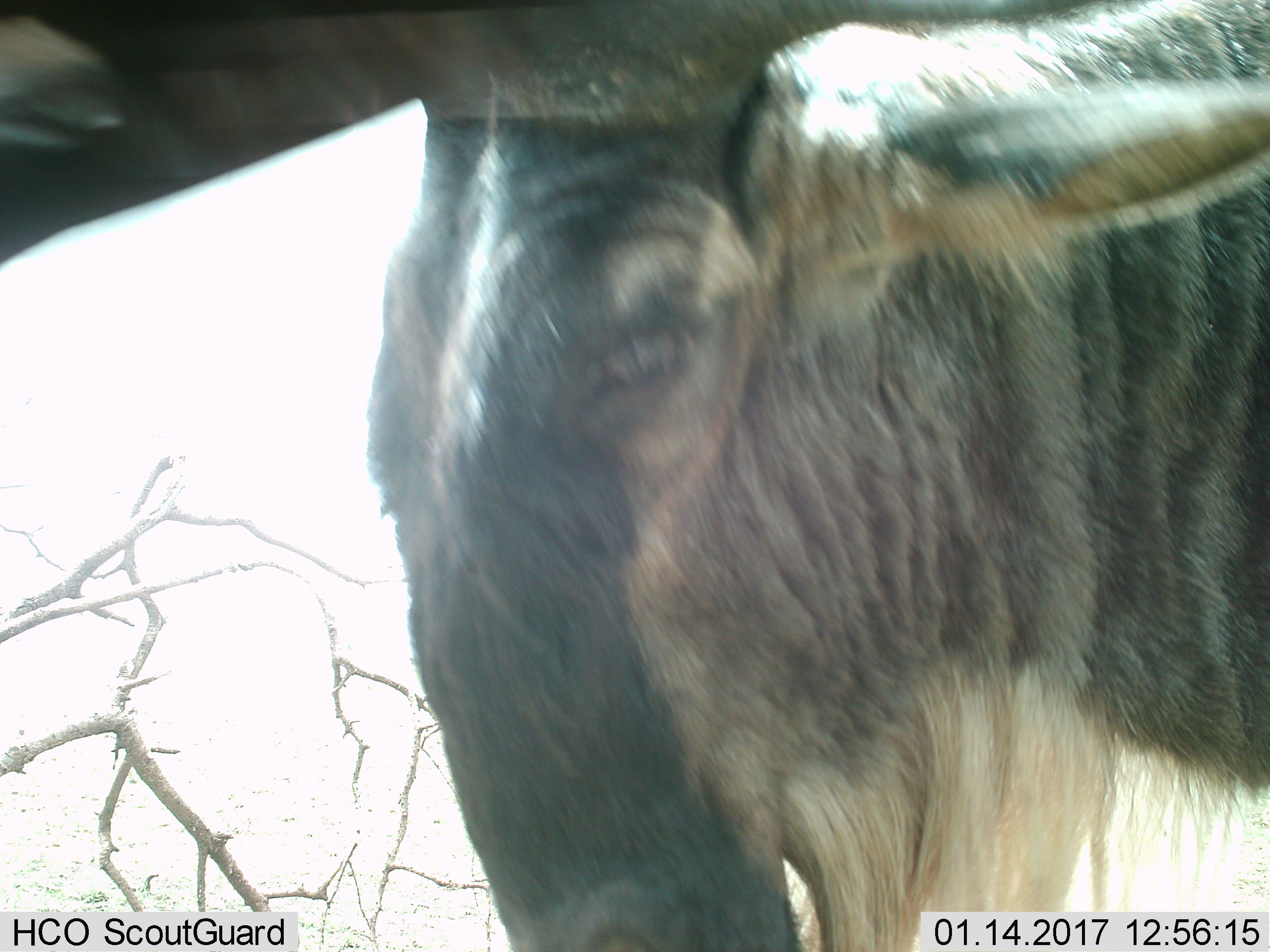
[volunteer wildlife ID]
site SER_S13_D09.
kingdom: Animalia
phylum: Chordata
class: Mammalia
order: Artiodactyla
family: Bovidae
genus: Connochaetes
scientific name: Connochaetes taurinus taurinus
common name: blue wildebeest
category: wildebeestblue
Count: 1.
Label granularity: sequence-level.